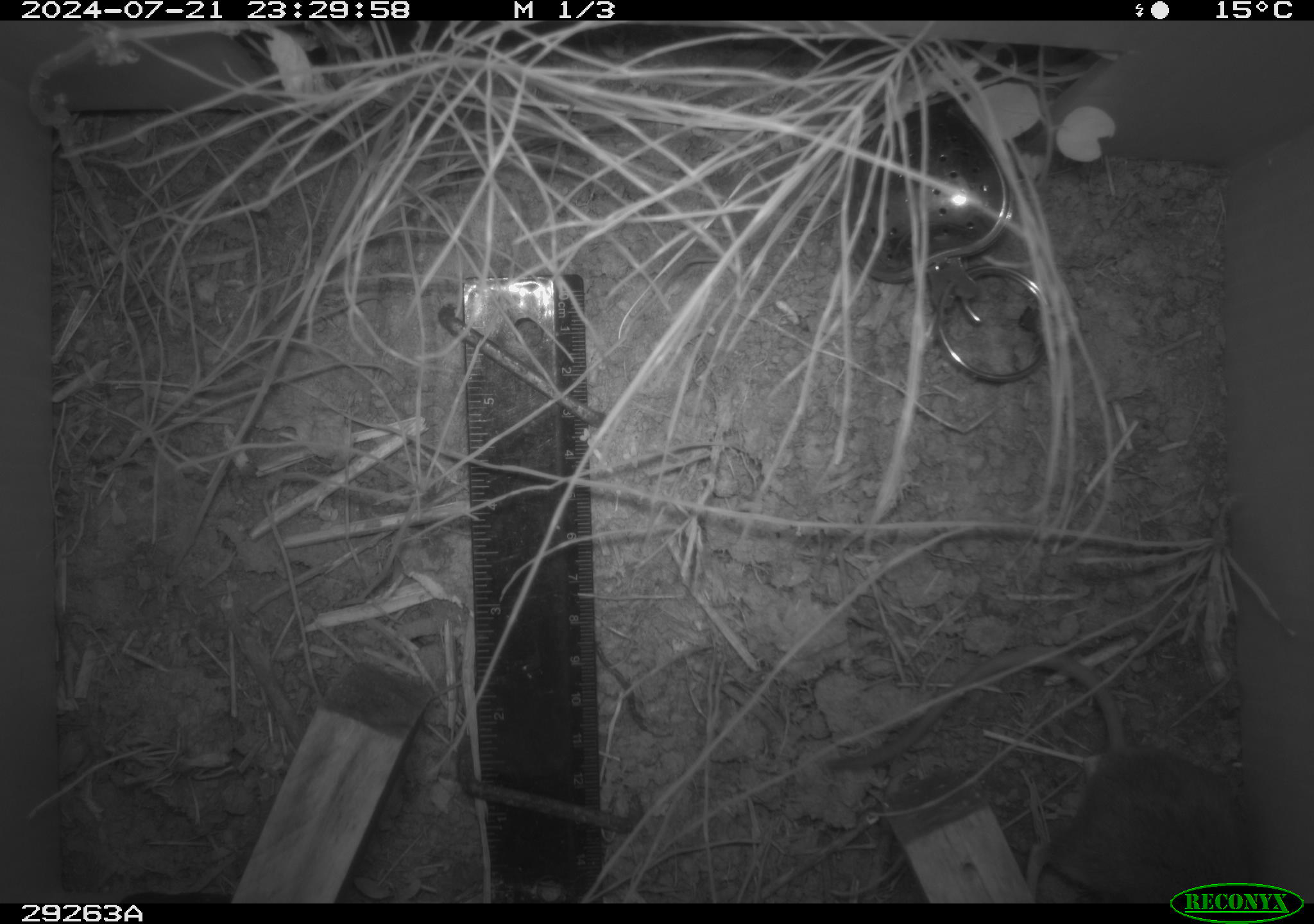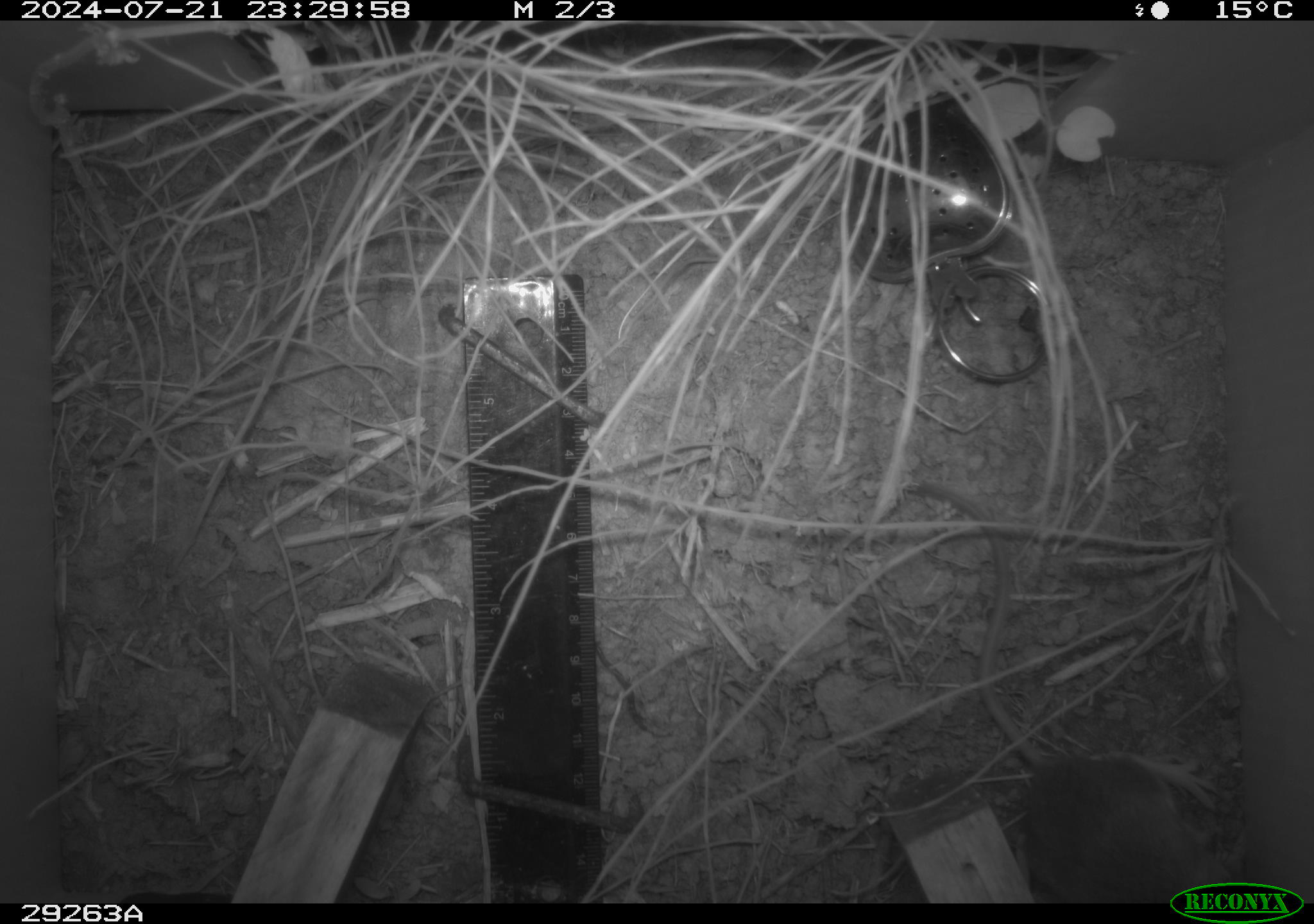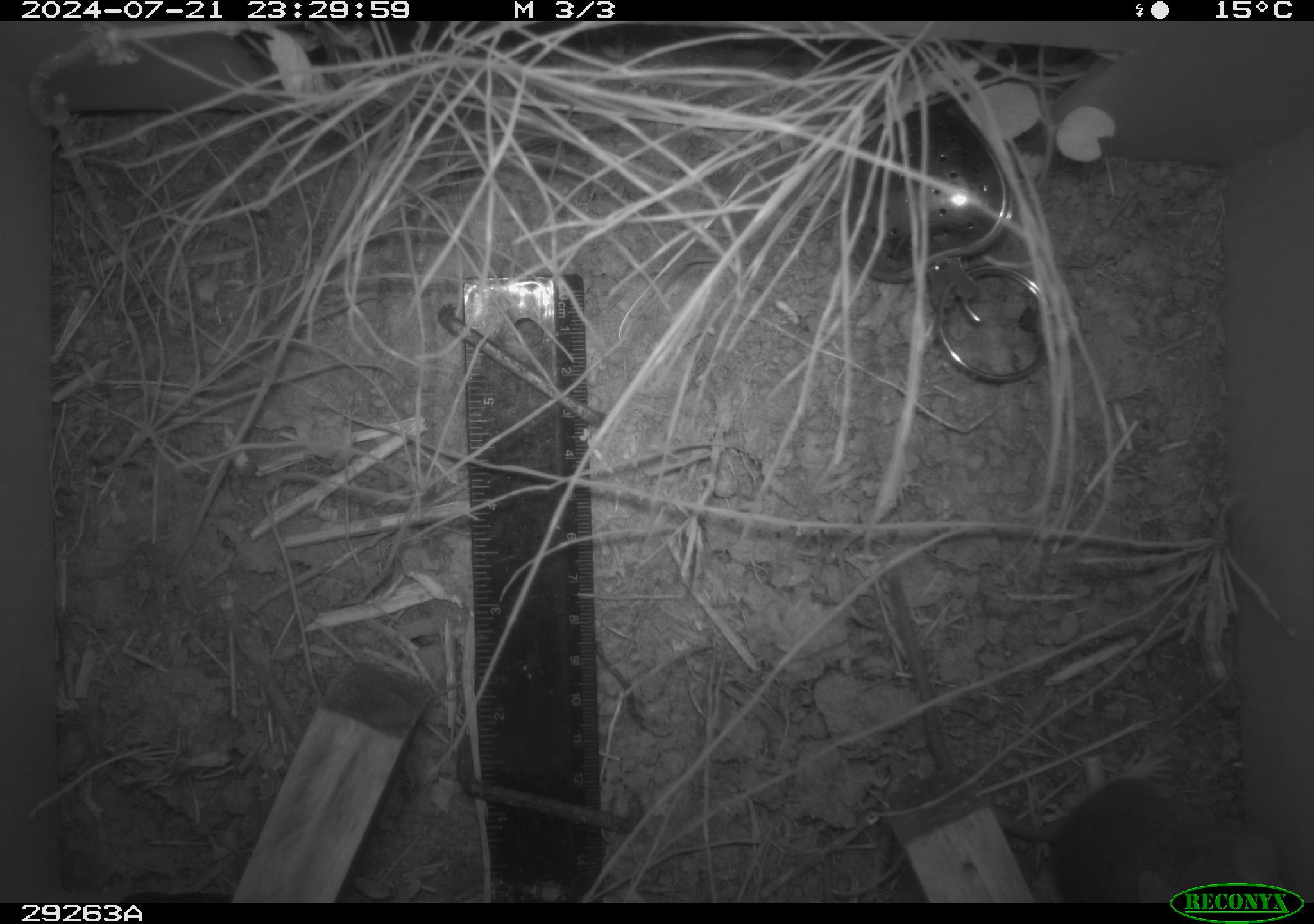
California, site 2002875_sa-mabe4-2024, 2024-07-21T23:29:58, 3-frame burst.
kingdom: Animalia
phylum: Chordata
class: Mammalia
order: Rodentia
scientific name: Rodentia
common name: rodent